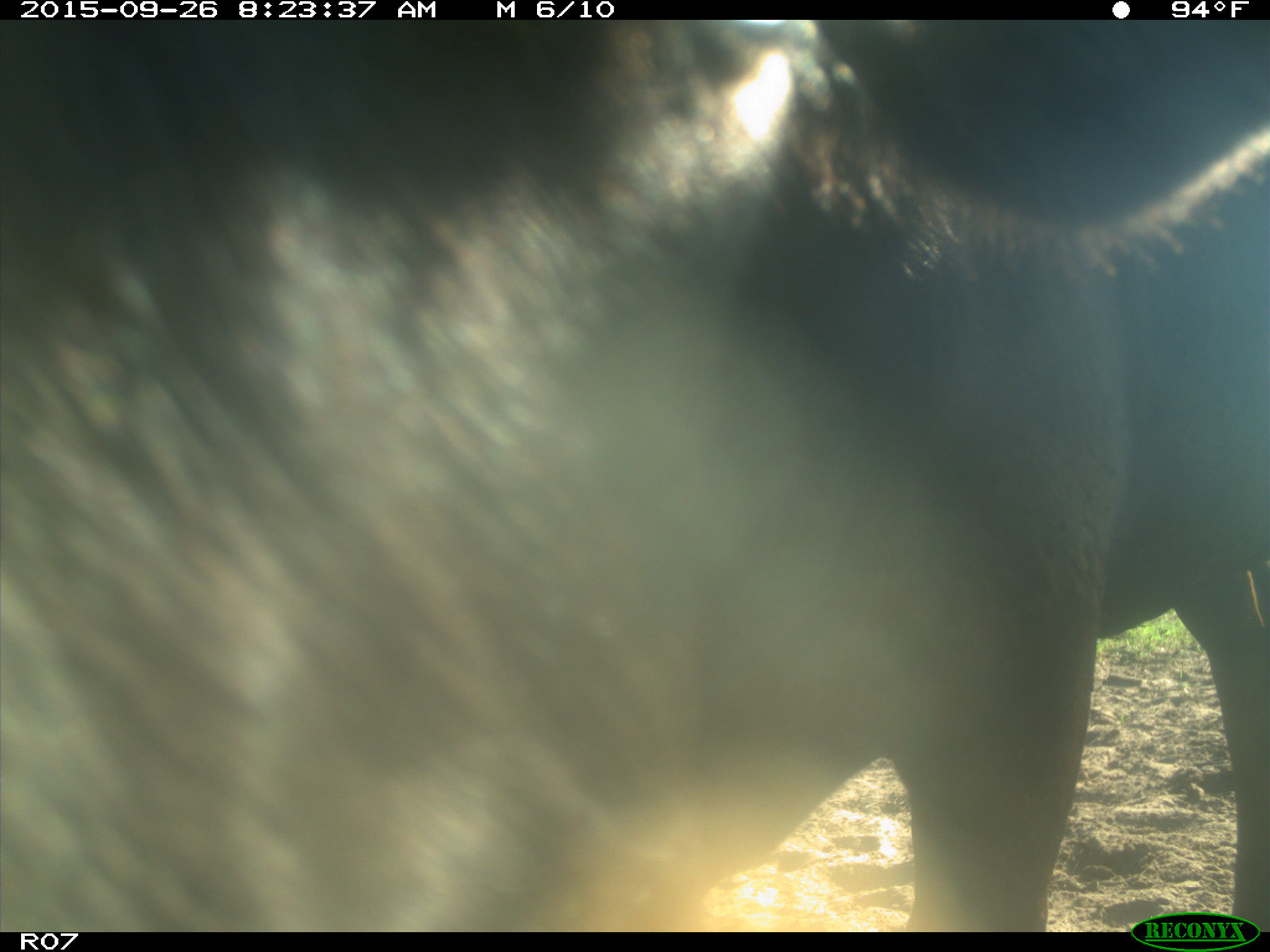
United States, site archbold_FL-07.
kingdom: Animalia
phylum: Chordata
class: Mammalia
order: Artiodactyla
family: Bovidae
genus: Bos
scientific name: Bos taurus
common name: domestic cow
Bos taurus (domestic cow).